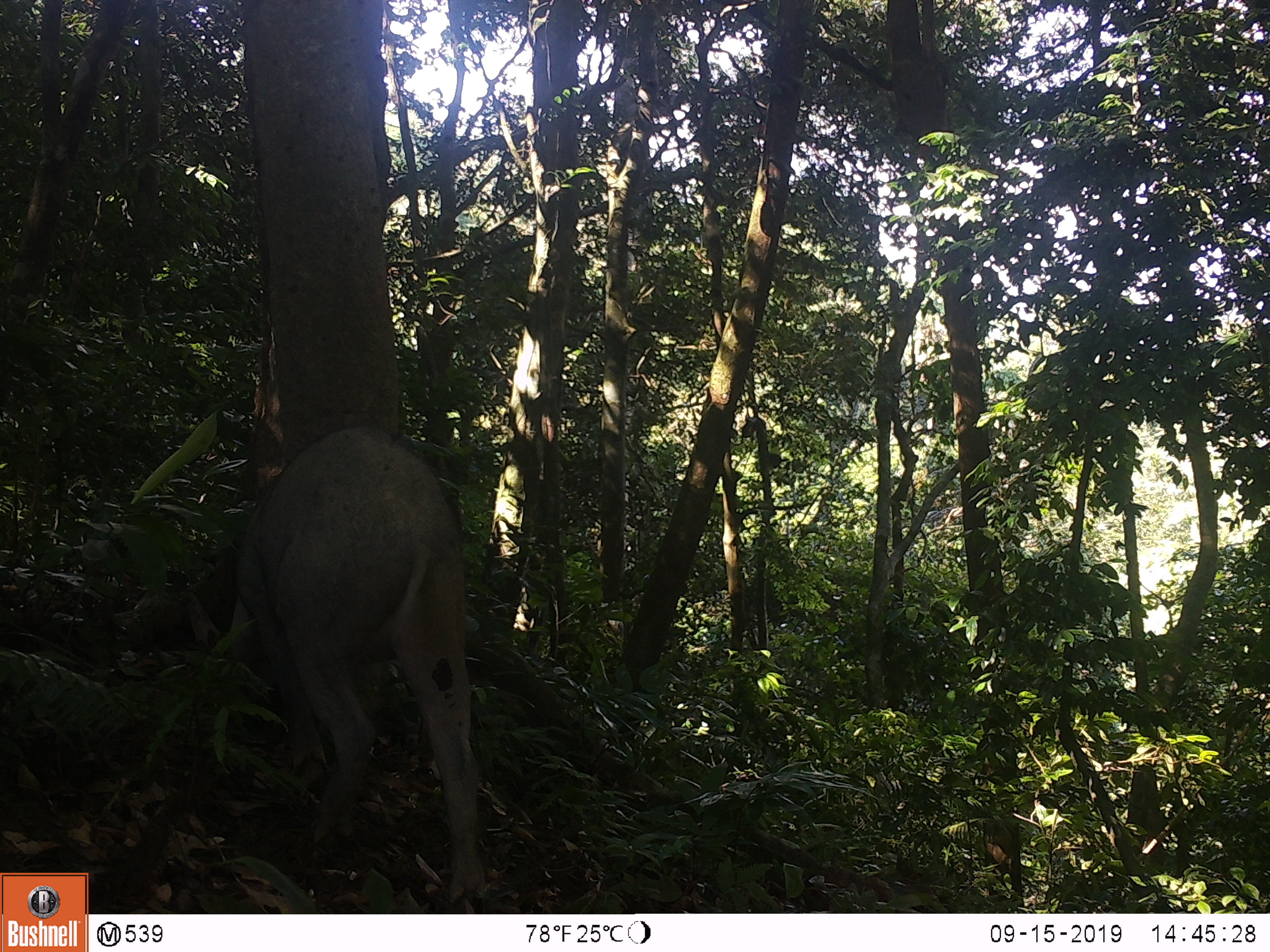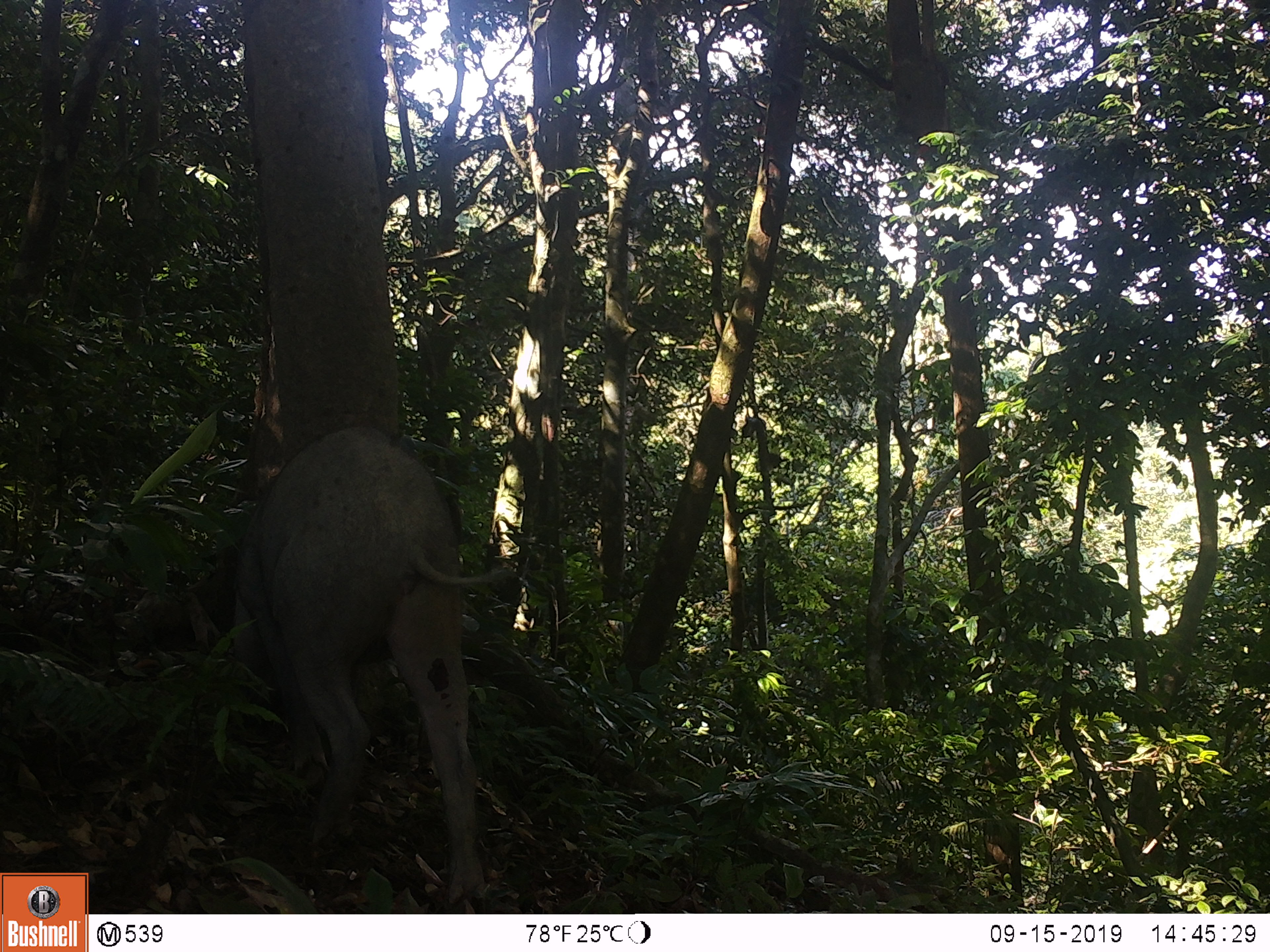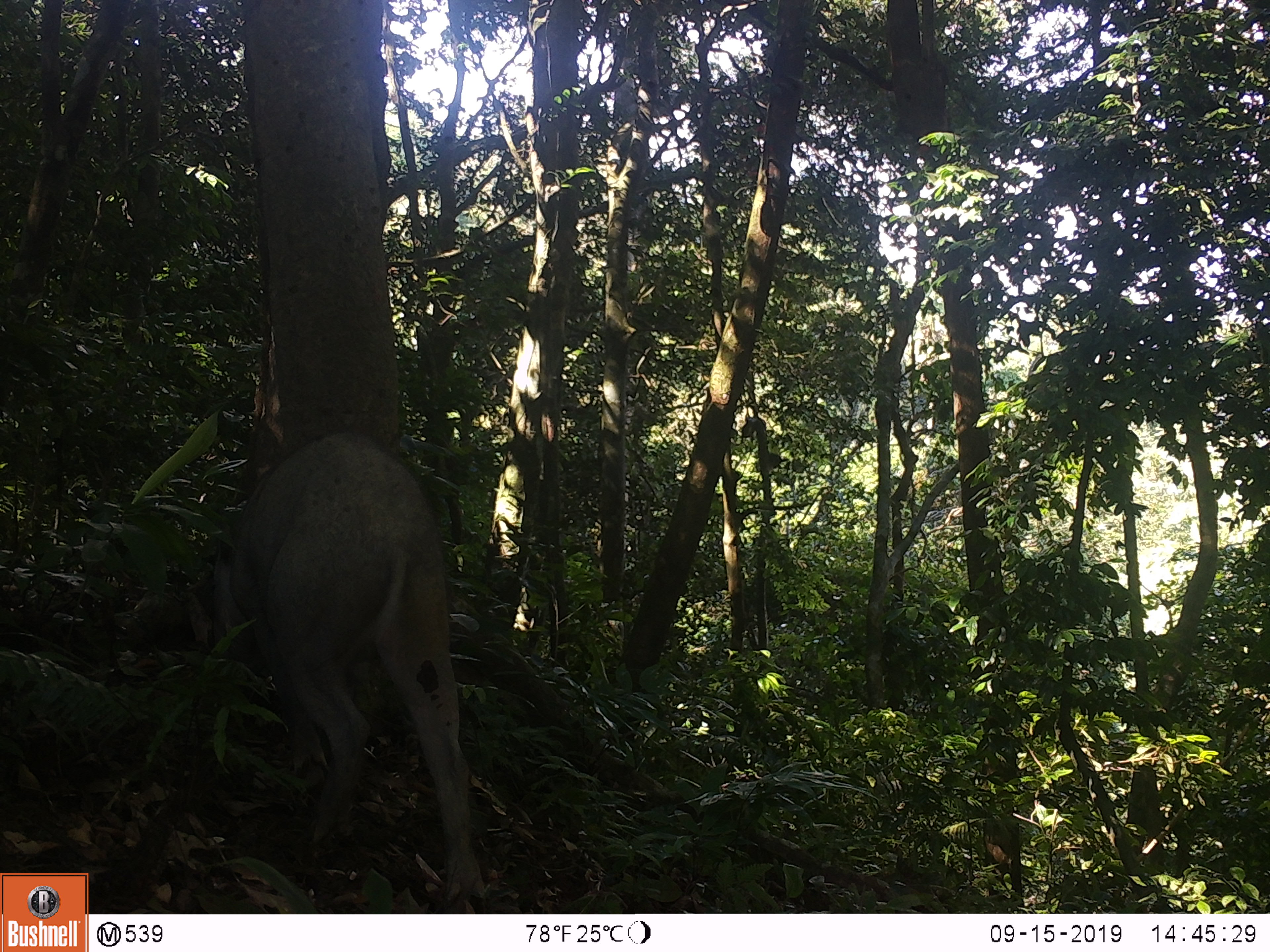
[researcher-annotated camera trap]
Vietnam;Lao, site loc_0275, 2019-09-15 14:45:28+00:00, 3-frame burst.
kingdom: Animalia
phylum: Chordata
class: Mammalia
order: Artiodactyla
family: Suidae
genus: Sus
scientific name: Sus scrofa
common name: eurasian wild pig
Eurasian wild pig (Sus scrofa). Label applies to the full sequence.